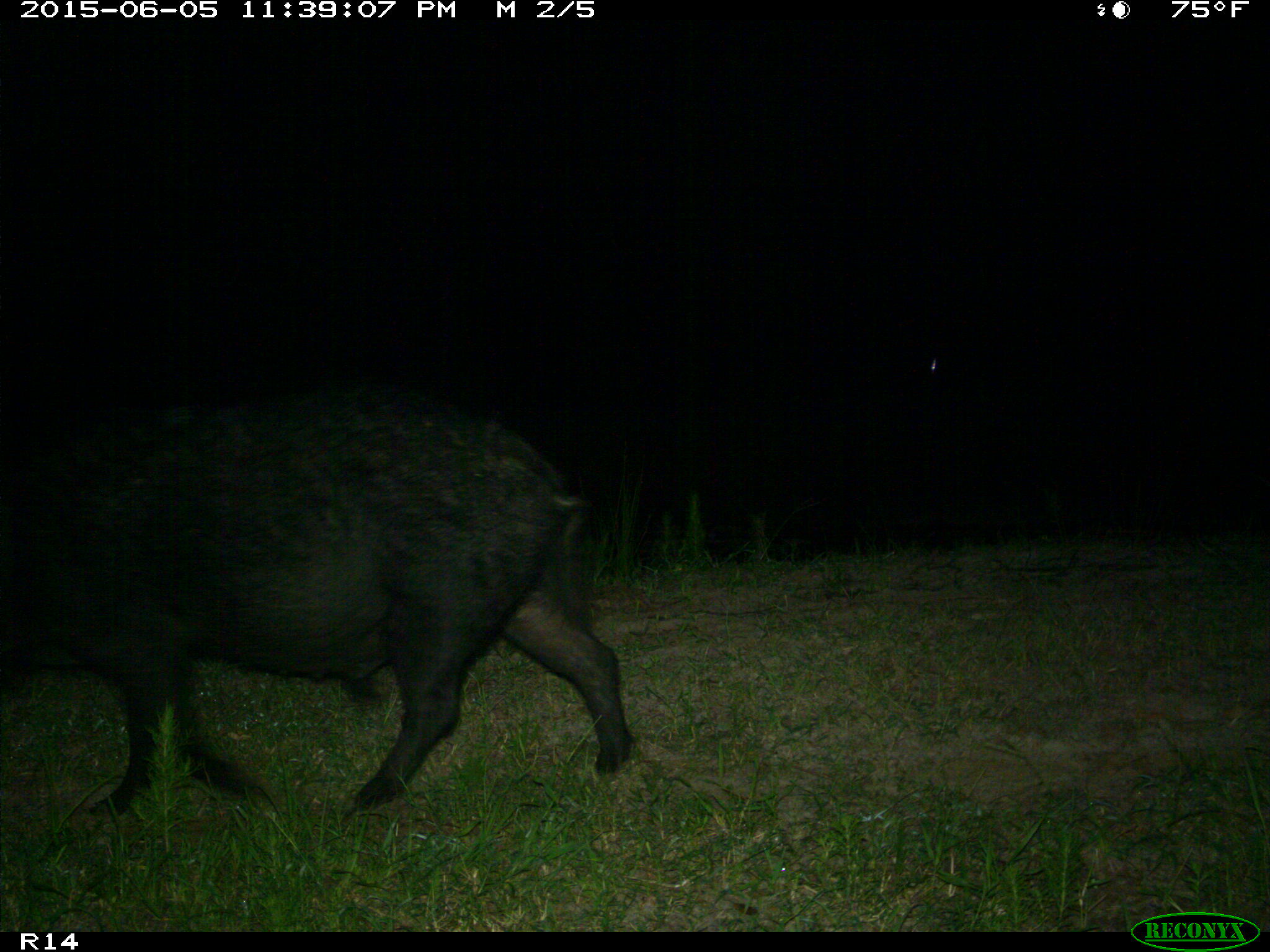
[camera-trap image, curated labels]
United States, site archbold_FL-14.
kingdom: Animalia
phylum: Chordata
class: Mammalia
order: Artiodactyla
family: Suidae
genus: Sus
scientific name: Sus scrofa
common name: wild boar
Sus scrofa (wild boar).